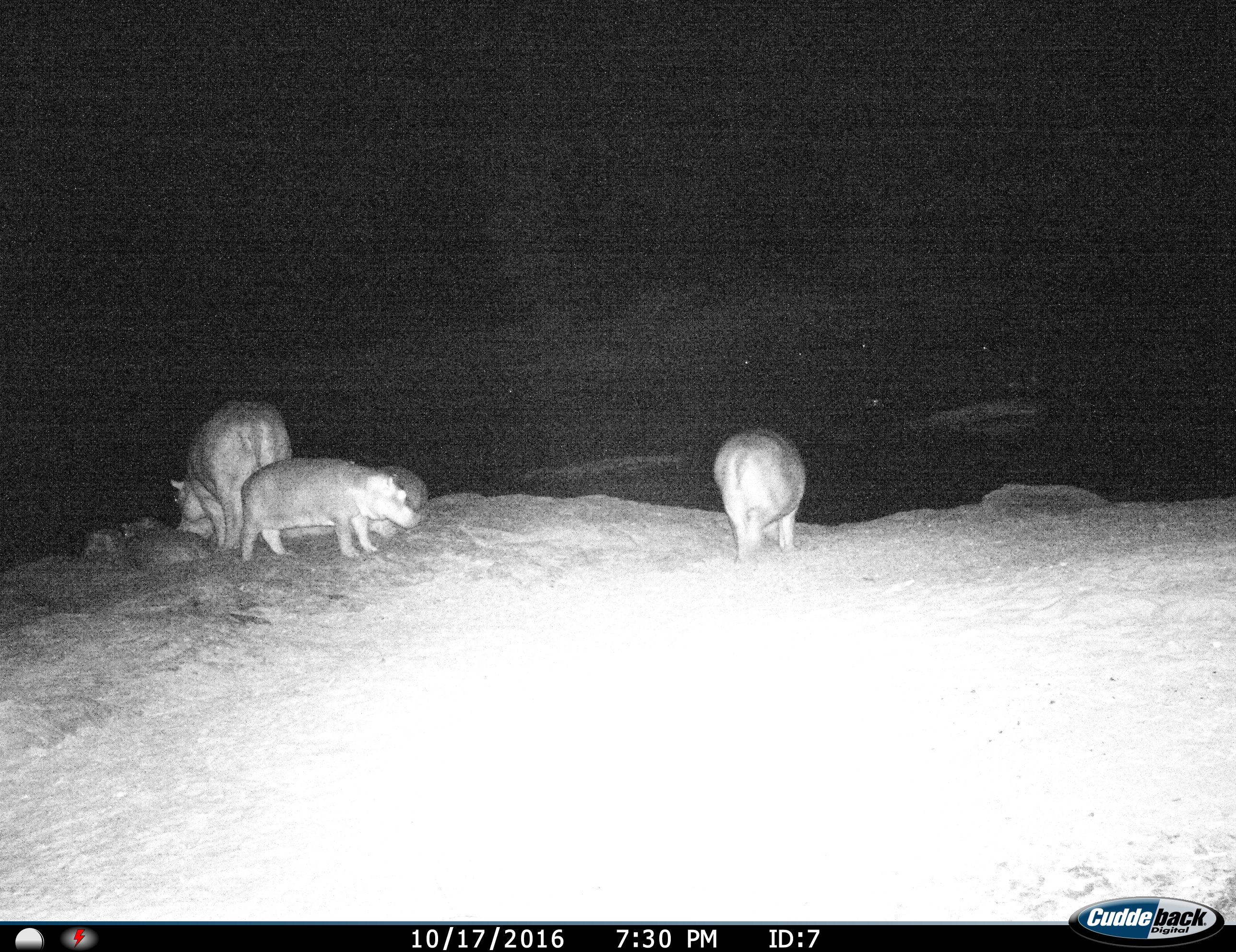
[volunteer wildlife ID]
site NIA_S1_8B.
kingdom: Animalia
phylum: Chordata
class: Mammalia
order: Artiodactyla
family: Hippopotamidae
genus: Hippopotamus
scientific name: Hippopotamus amphibius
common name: hippopotamus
Hippopotamus (Hippopotamus amphibius), count 4. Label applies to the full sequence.